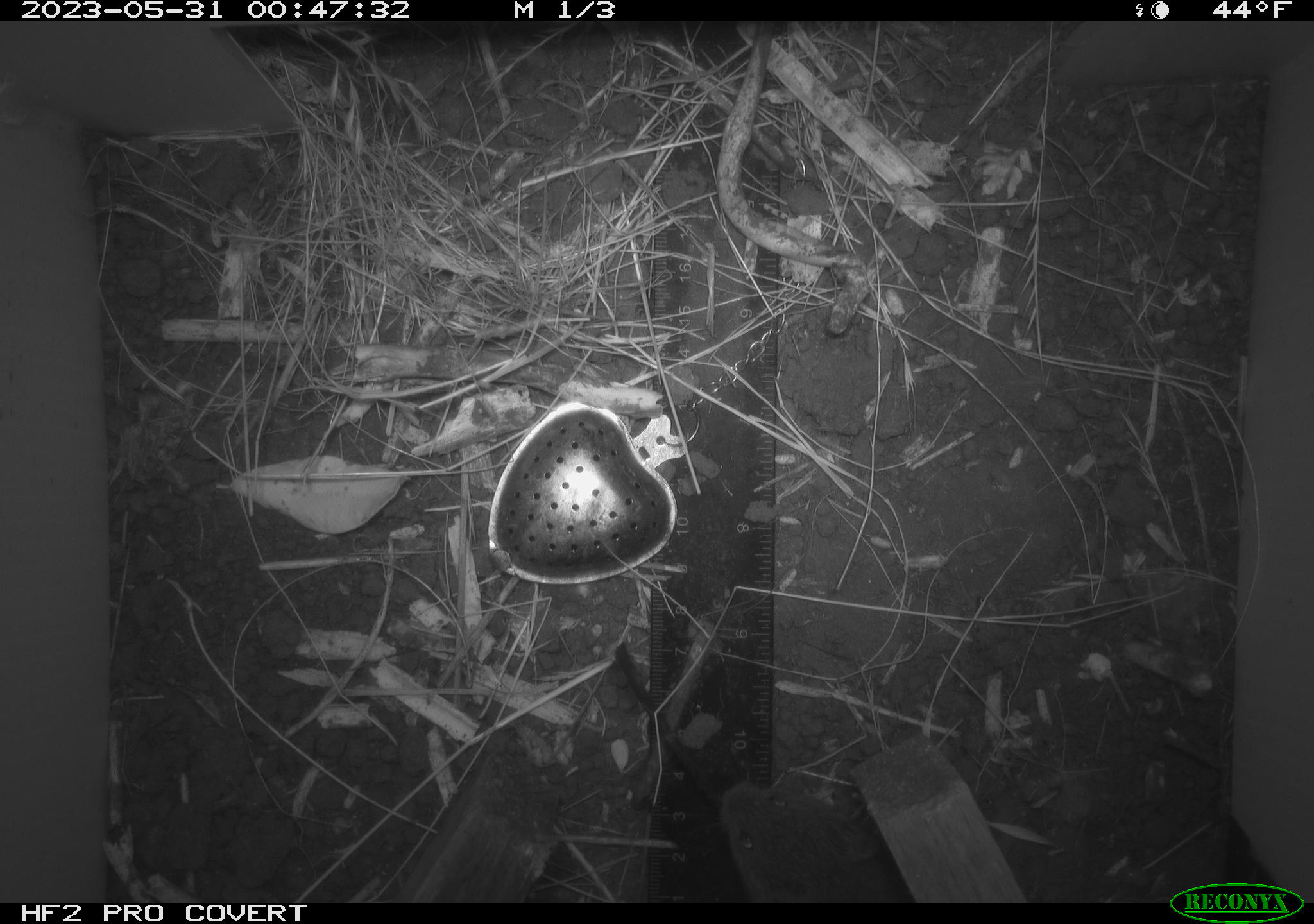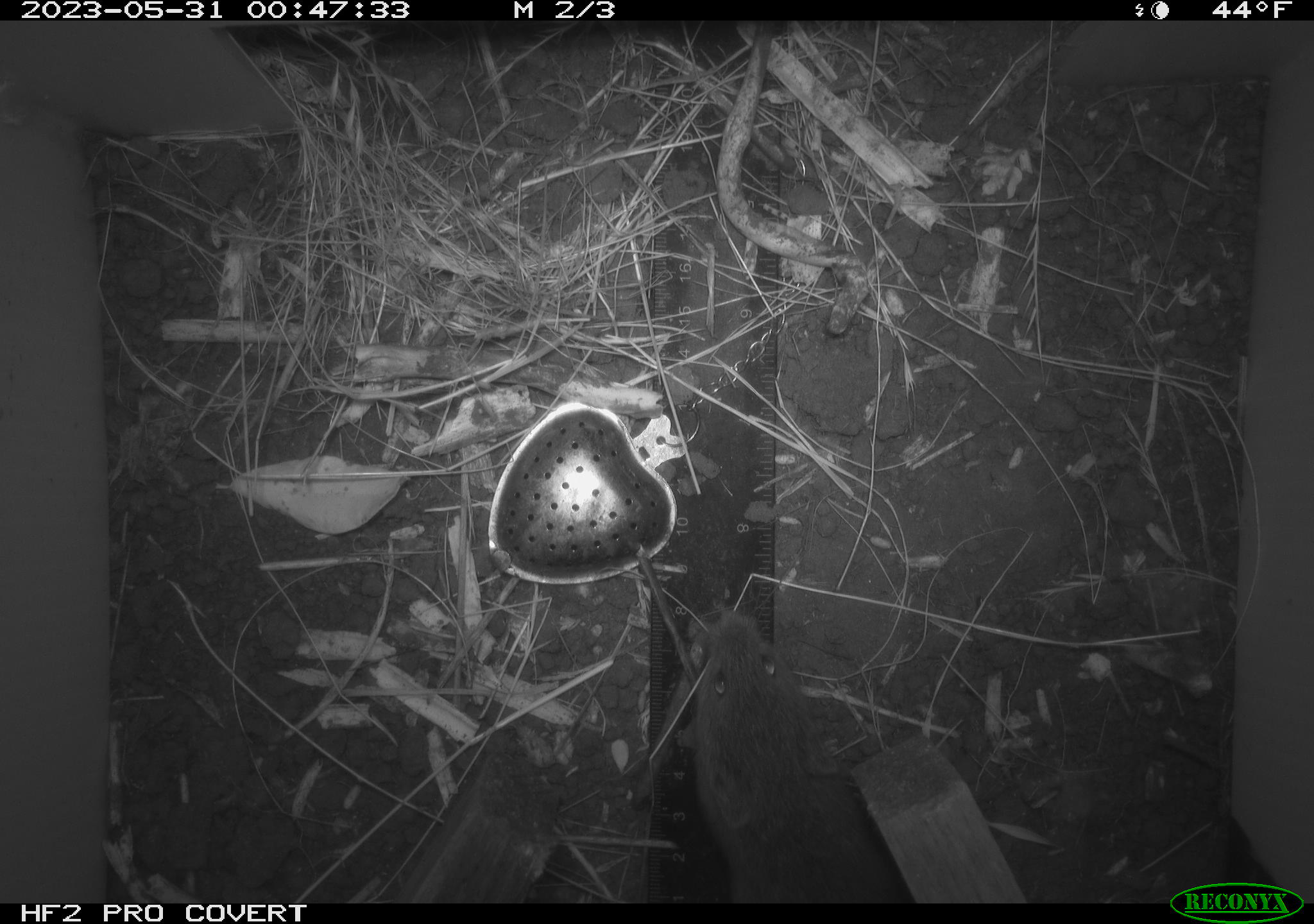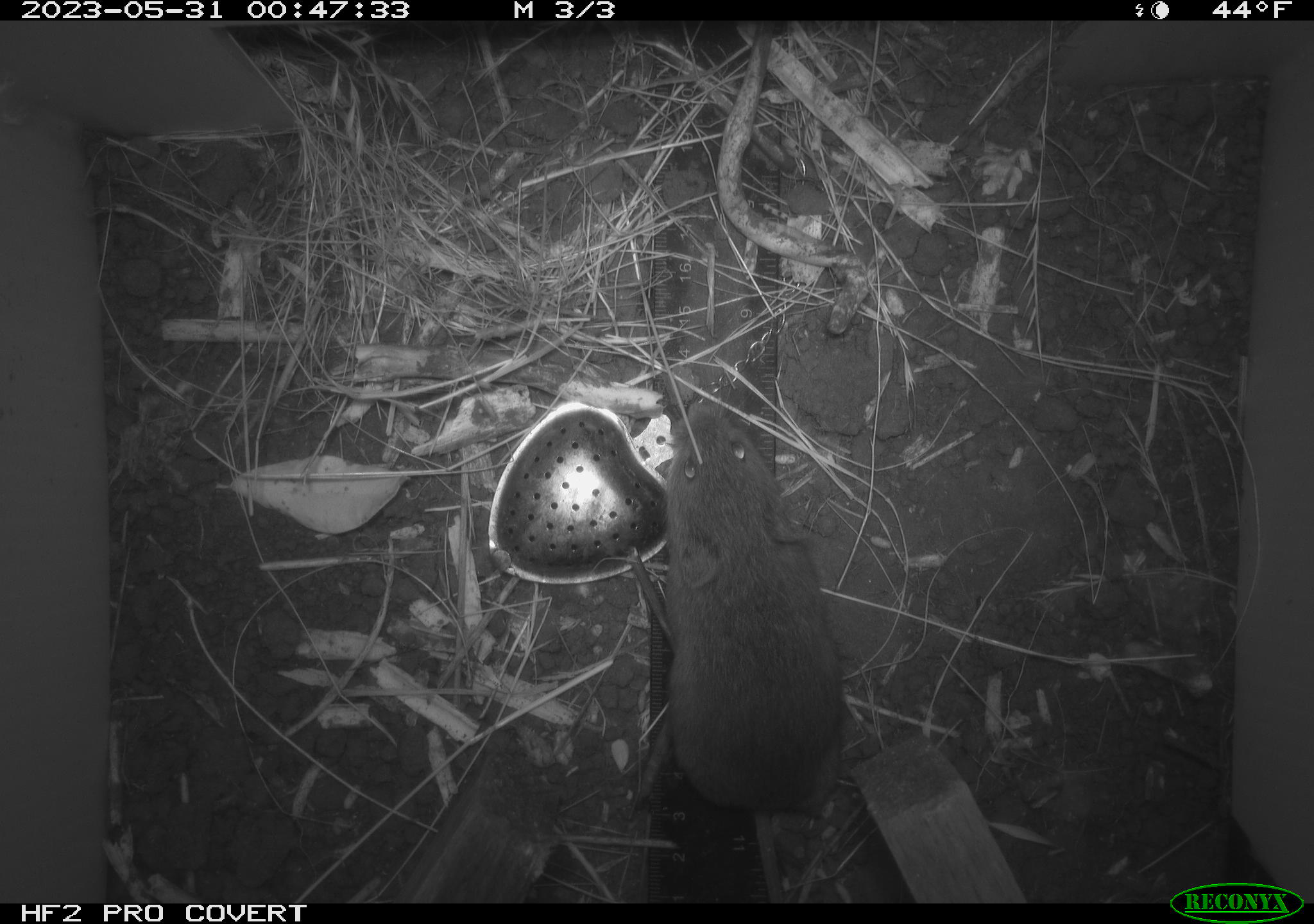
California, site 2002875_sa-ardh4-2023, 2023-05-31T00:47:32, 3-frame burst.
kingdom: Animalia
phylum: Chordata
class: Mammalia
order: Rodentia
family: Cricetidae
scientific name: Arvicolinae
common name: voles, lemmings, and muskrats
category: arvicolinae subfamily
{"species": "arvicolinae subfamily (voles, lemmings, and muskrats) (Arvicolinae)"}